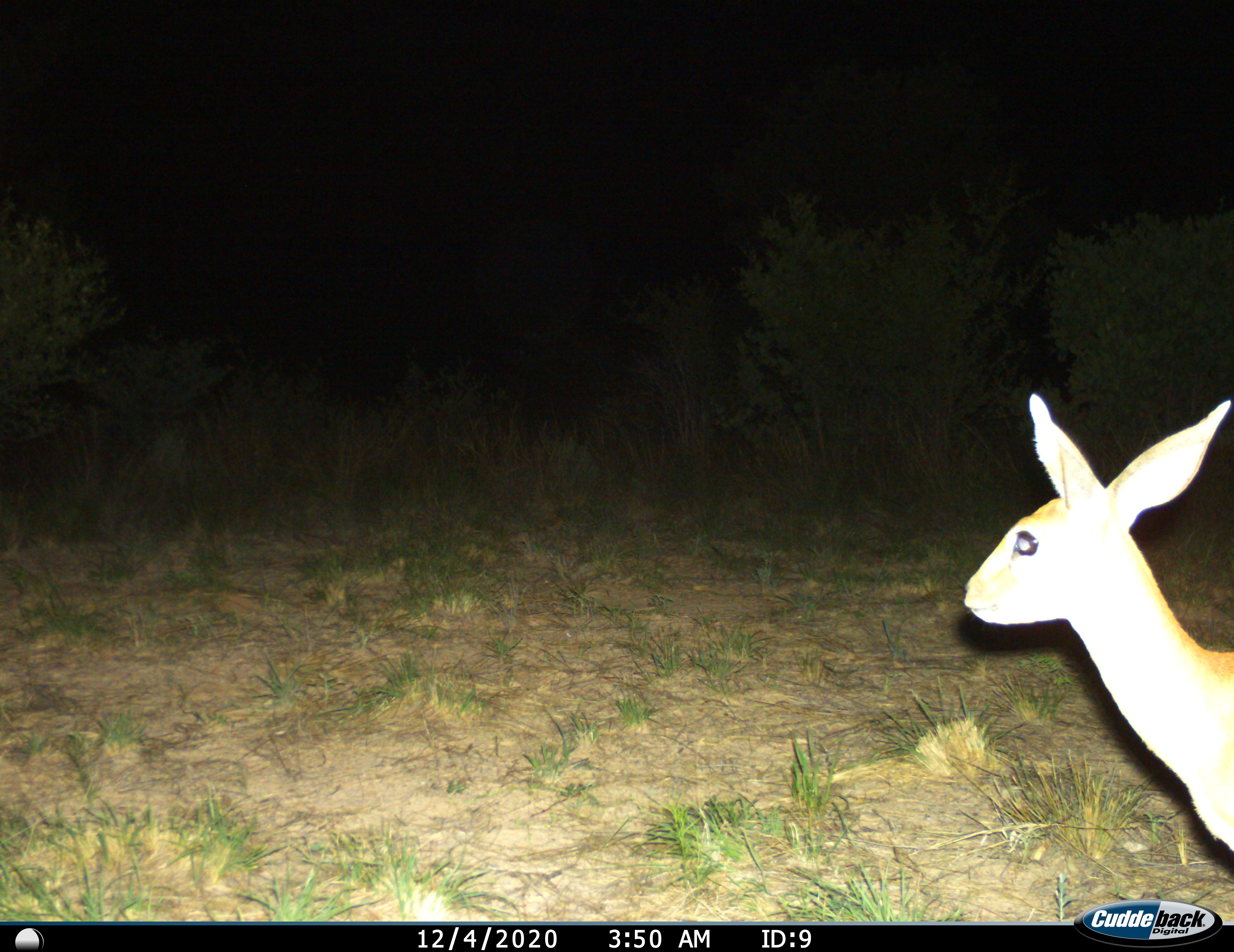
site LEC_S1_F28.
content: unidentified animal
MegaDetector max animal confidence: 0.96